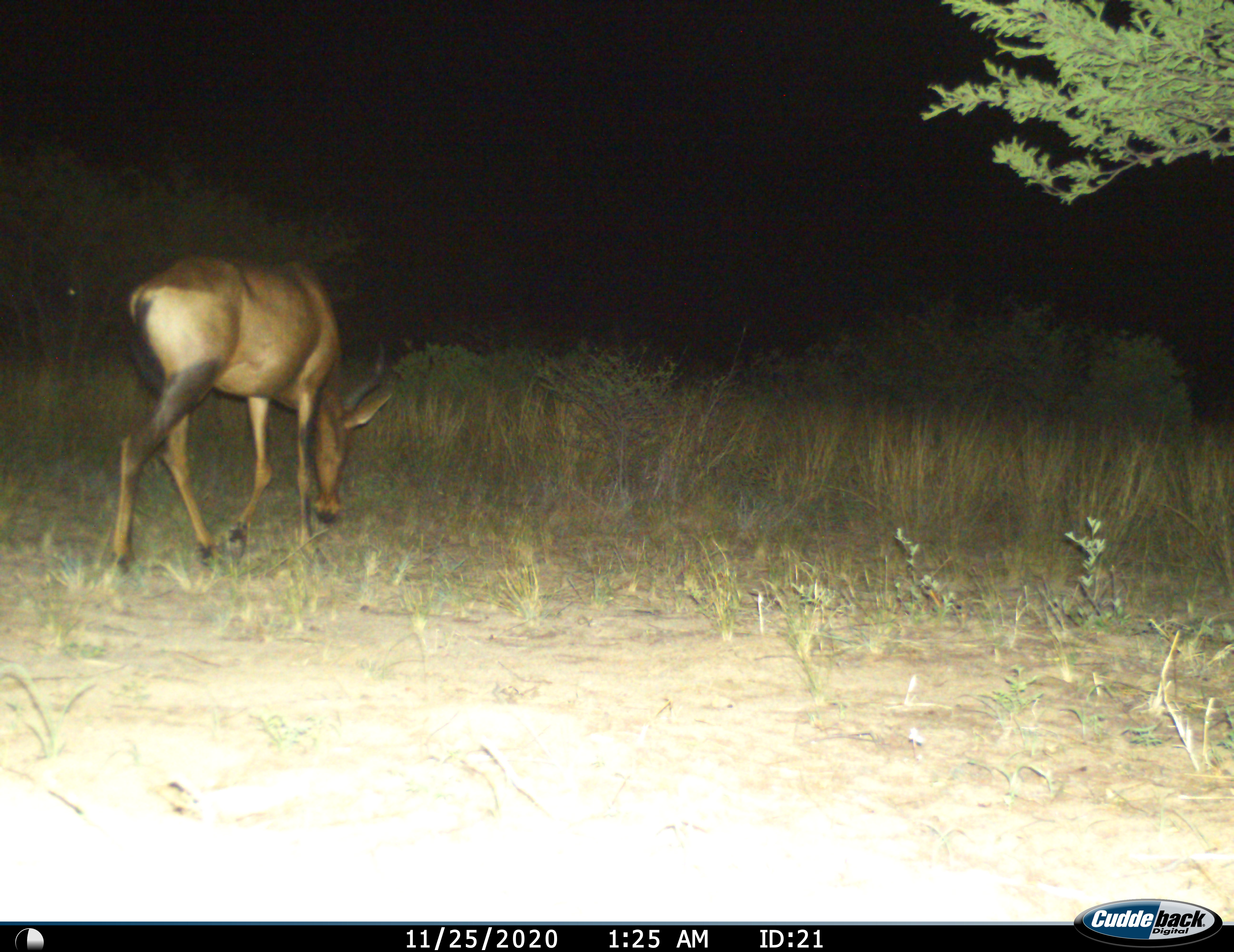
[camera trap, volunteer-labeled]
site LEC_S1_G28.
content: unidentified animal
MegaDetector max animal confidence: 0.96